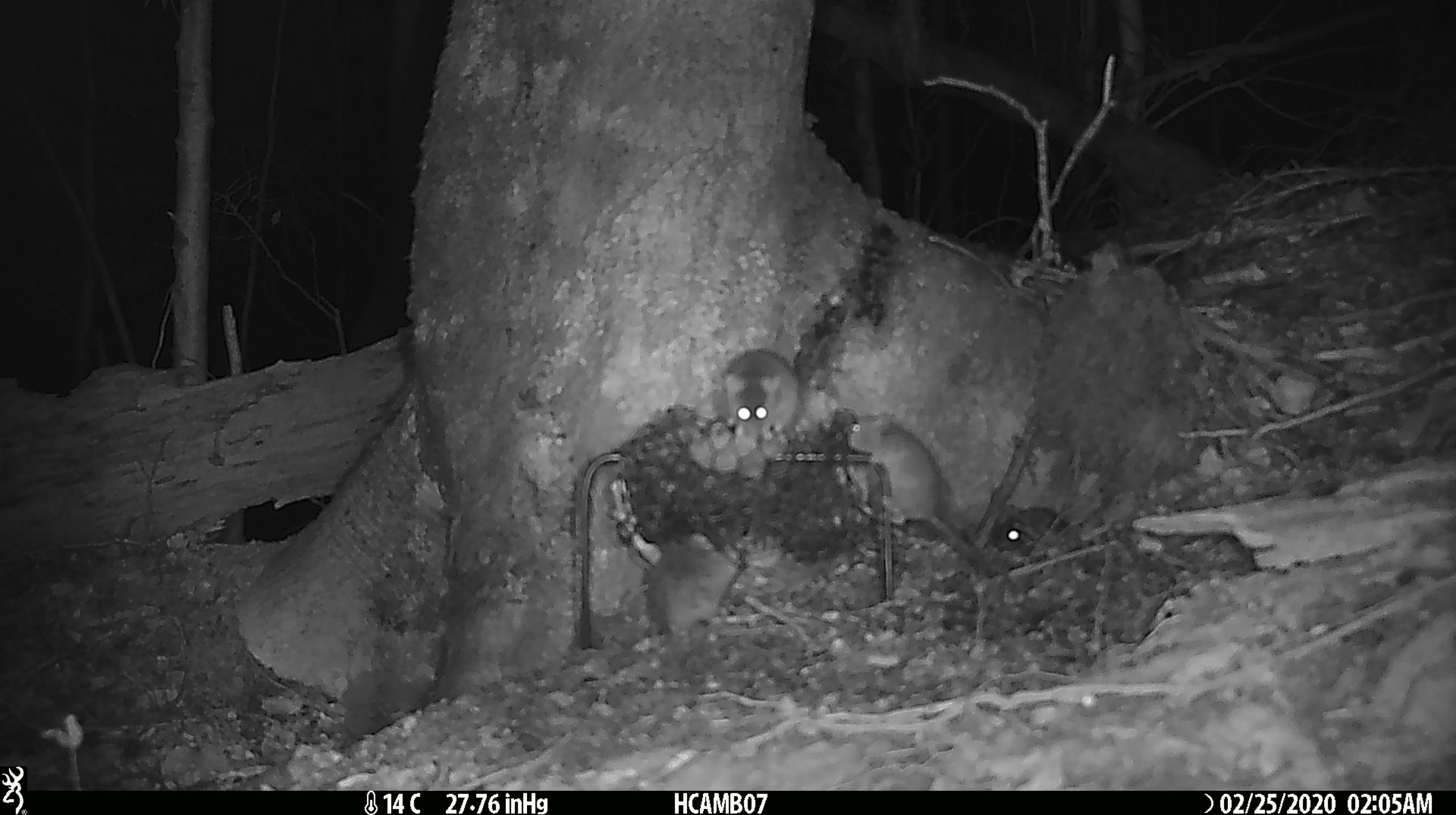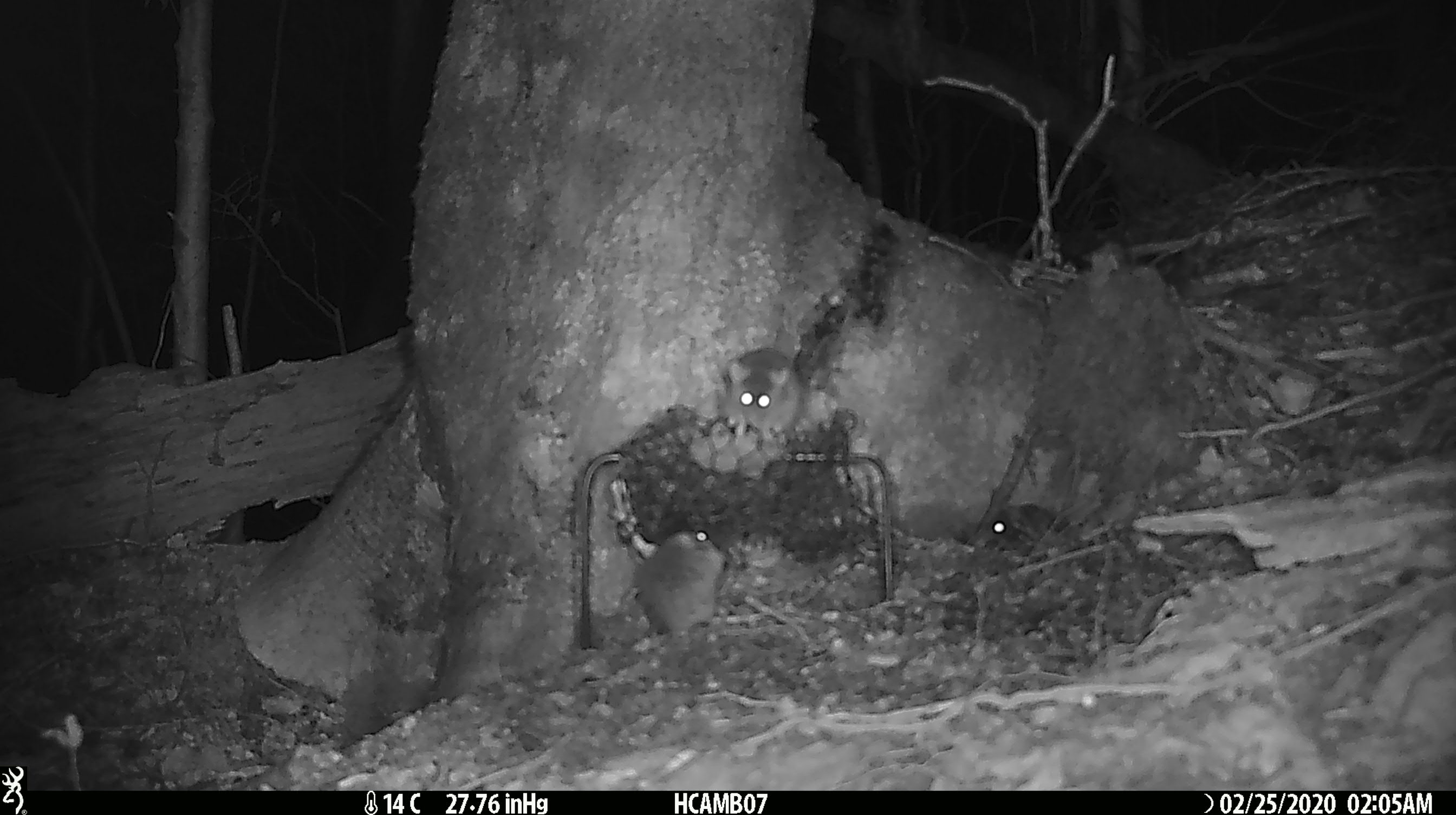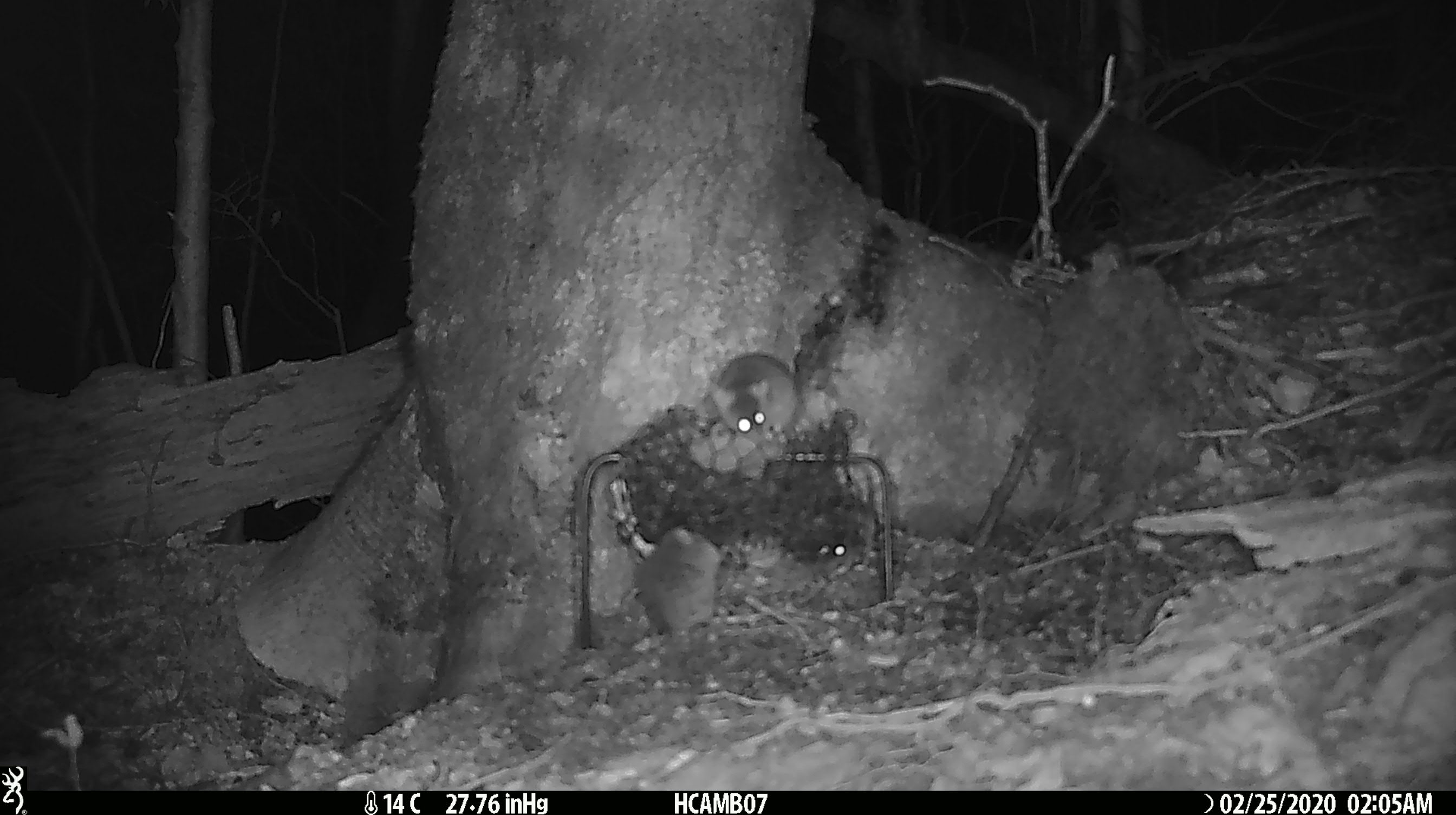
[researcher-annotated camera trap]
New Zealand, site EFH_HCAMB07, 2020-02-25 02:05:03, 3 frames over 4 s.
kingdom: Animalia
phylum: Chordata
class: Mammalia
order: Rodentia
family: Muridae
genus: Mus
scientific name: Mus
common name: mouse